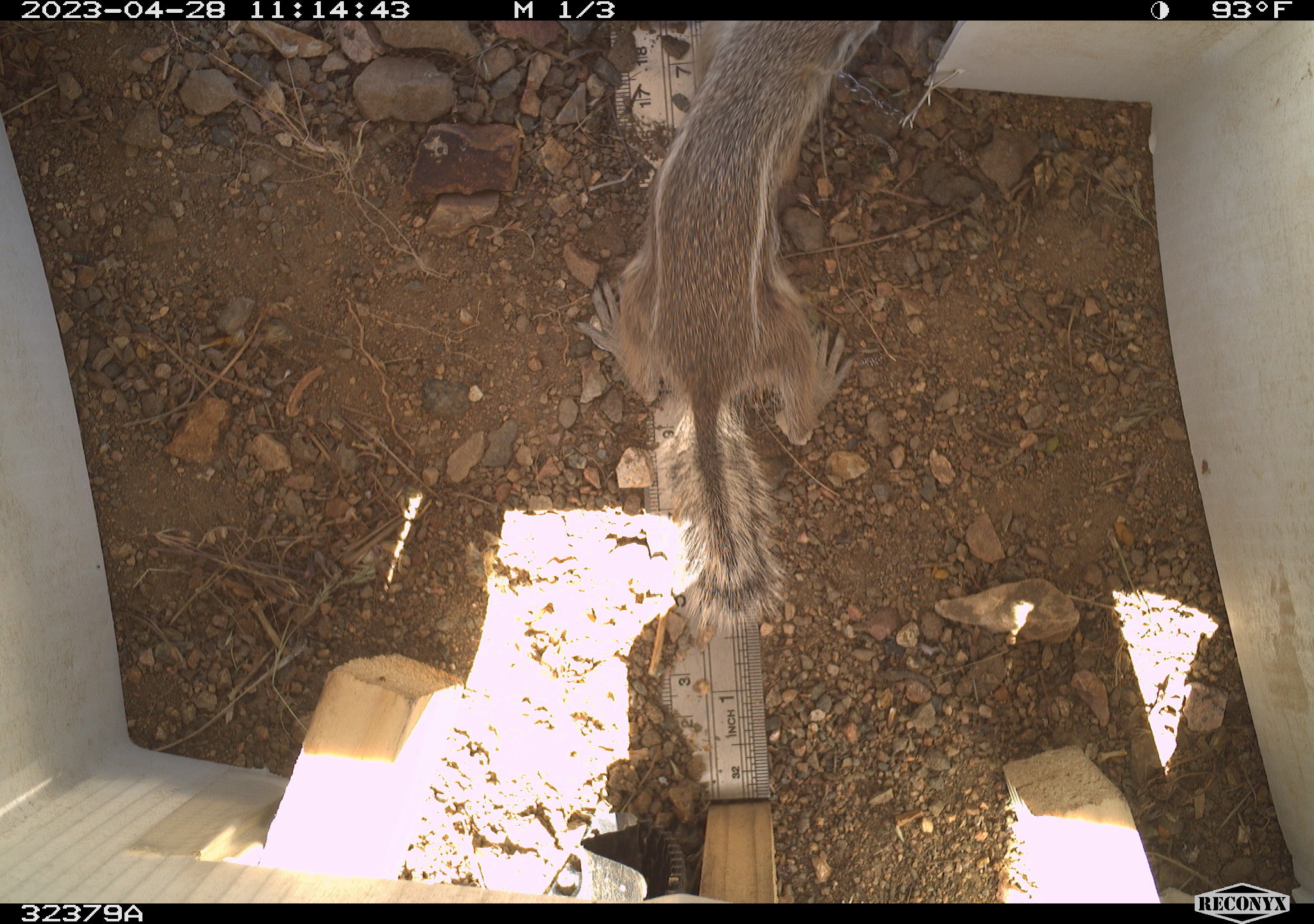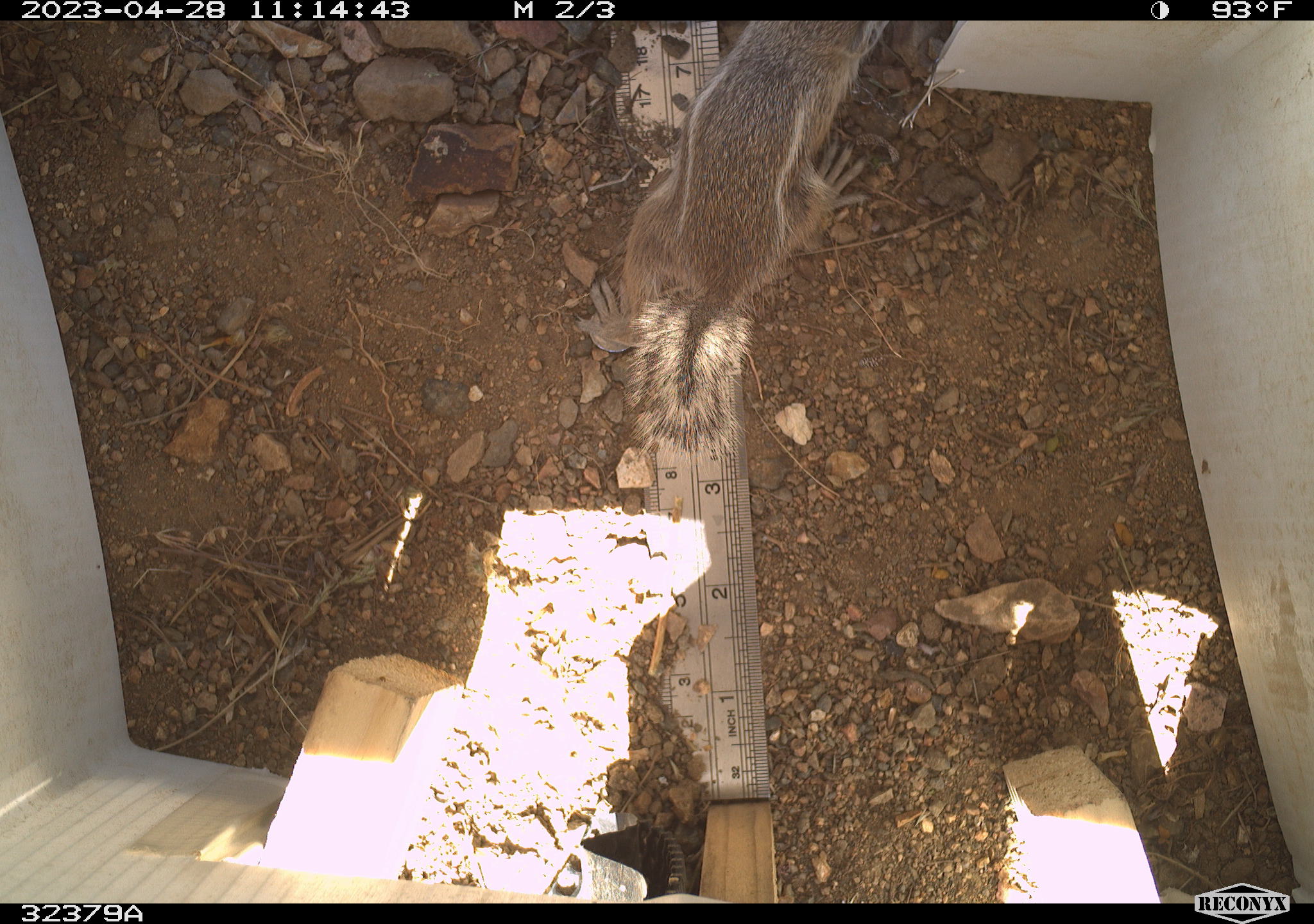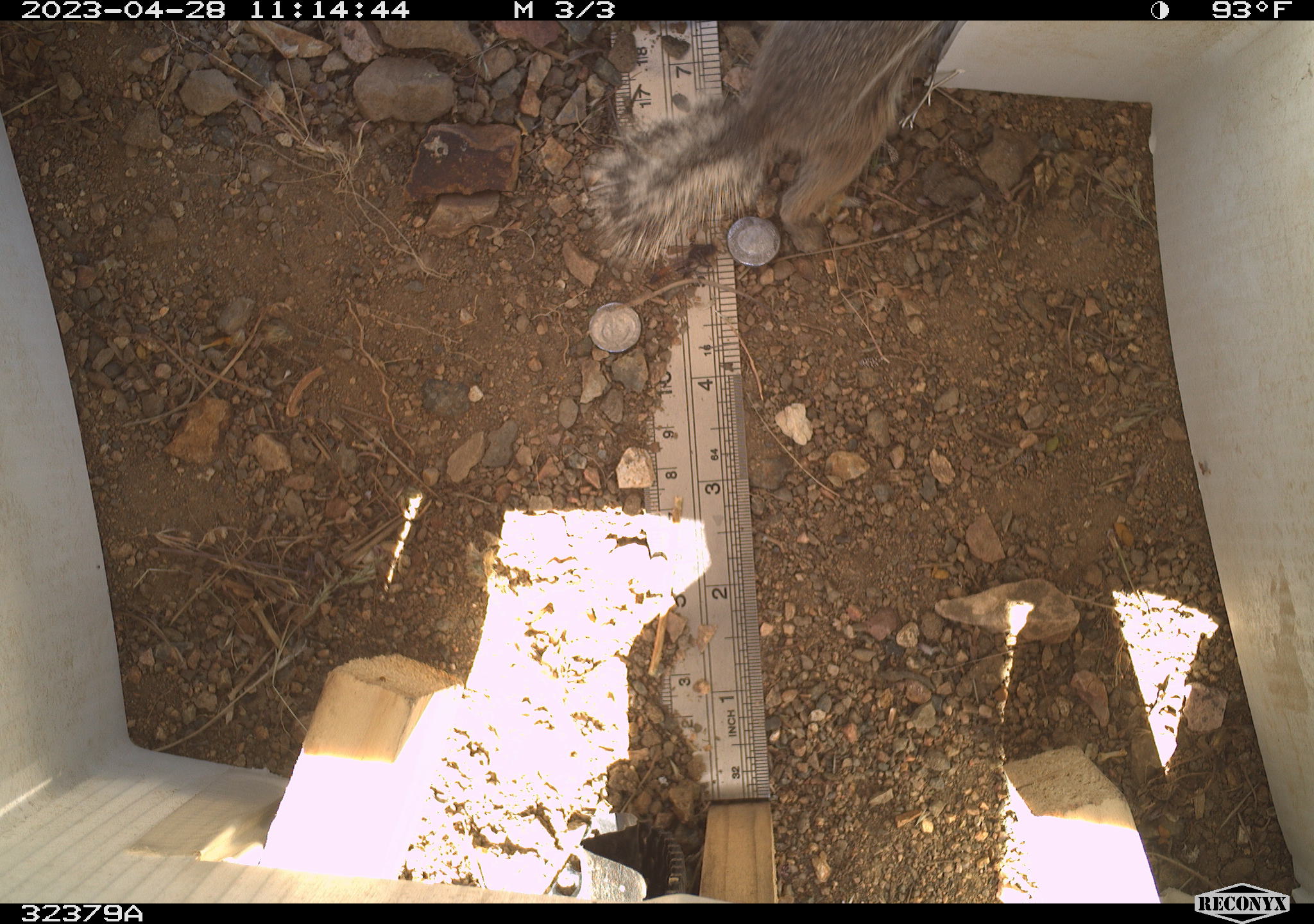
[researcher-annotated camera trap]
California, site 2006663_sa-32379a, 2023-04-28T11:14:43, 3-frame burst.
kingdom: Animalia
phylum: Chordata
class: Mammalia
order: Rodentia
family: Sciuridae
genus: Ammospermophilus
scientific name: Ammospermophilus leucurus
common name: white-tailed antelope squirrel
White-tailed antelope squirrel (Ammospermophilus leucurus).